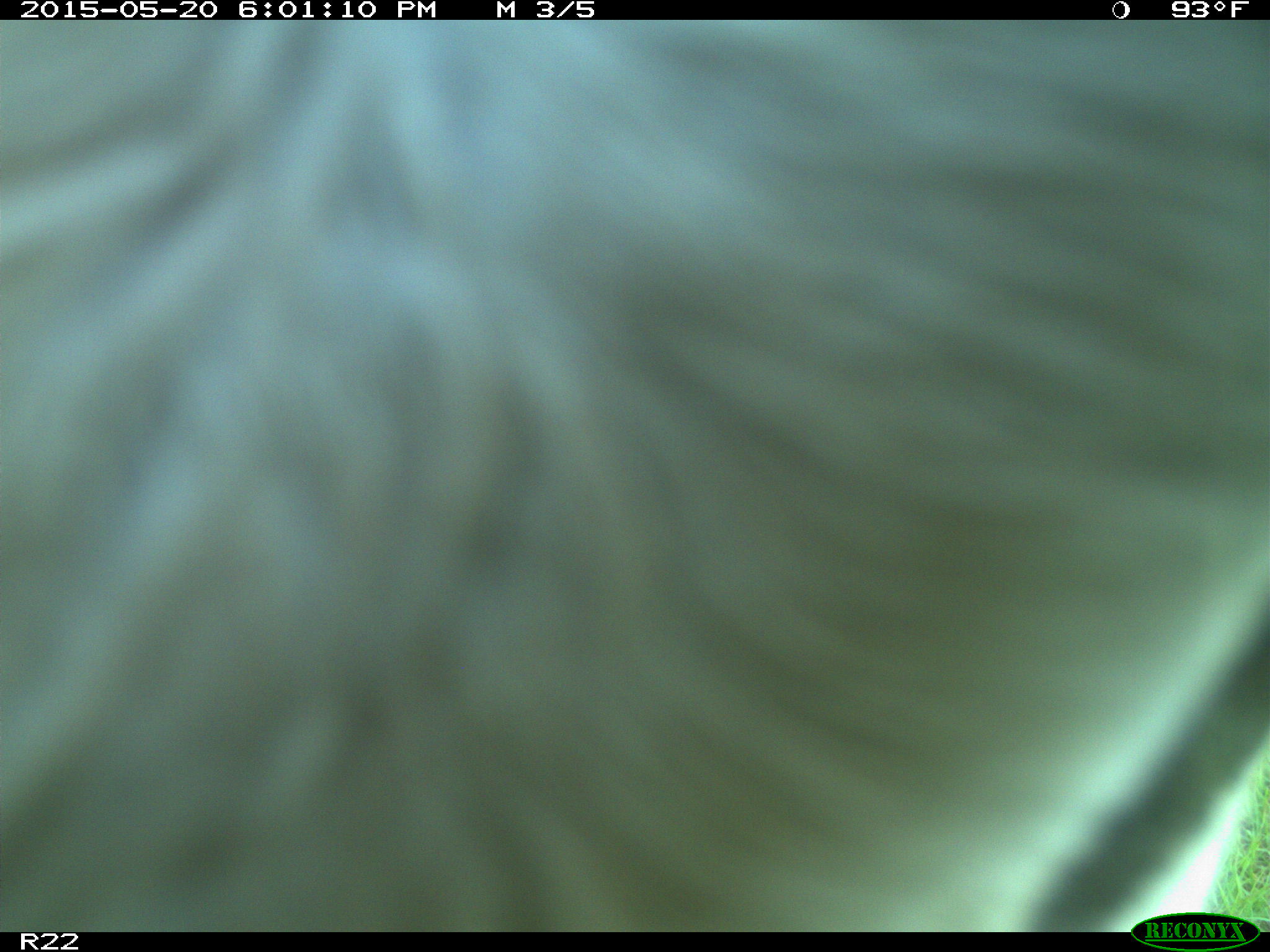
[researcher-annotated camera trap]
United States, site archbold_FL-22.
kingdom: Animalia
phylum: Chordata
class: Mammalia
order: Artiodactyla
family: Bovidae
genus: Bos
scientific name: Bos taurus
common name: domestic cow